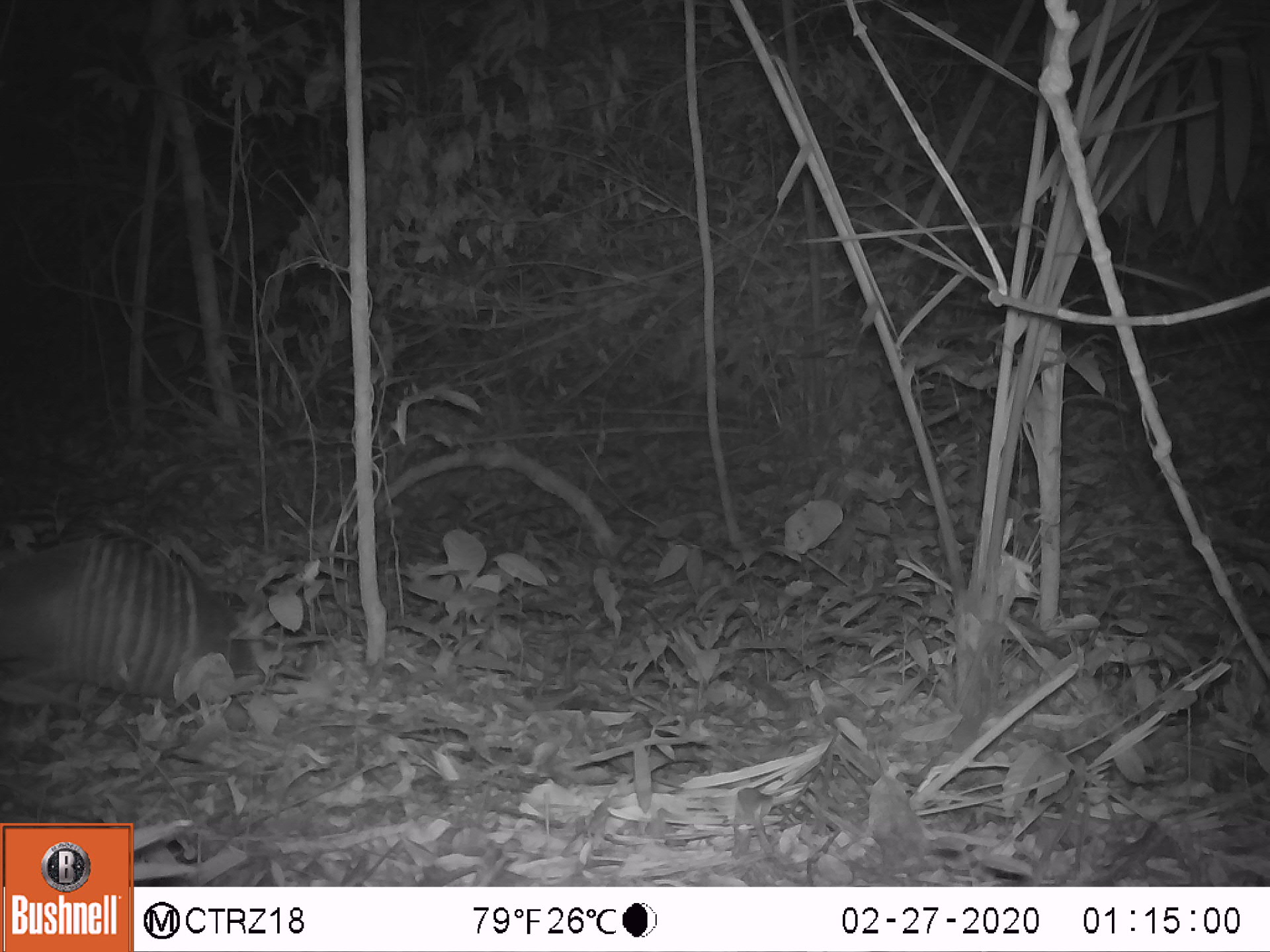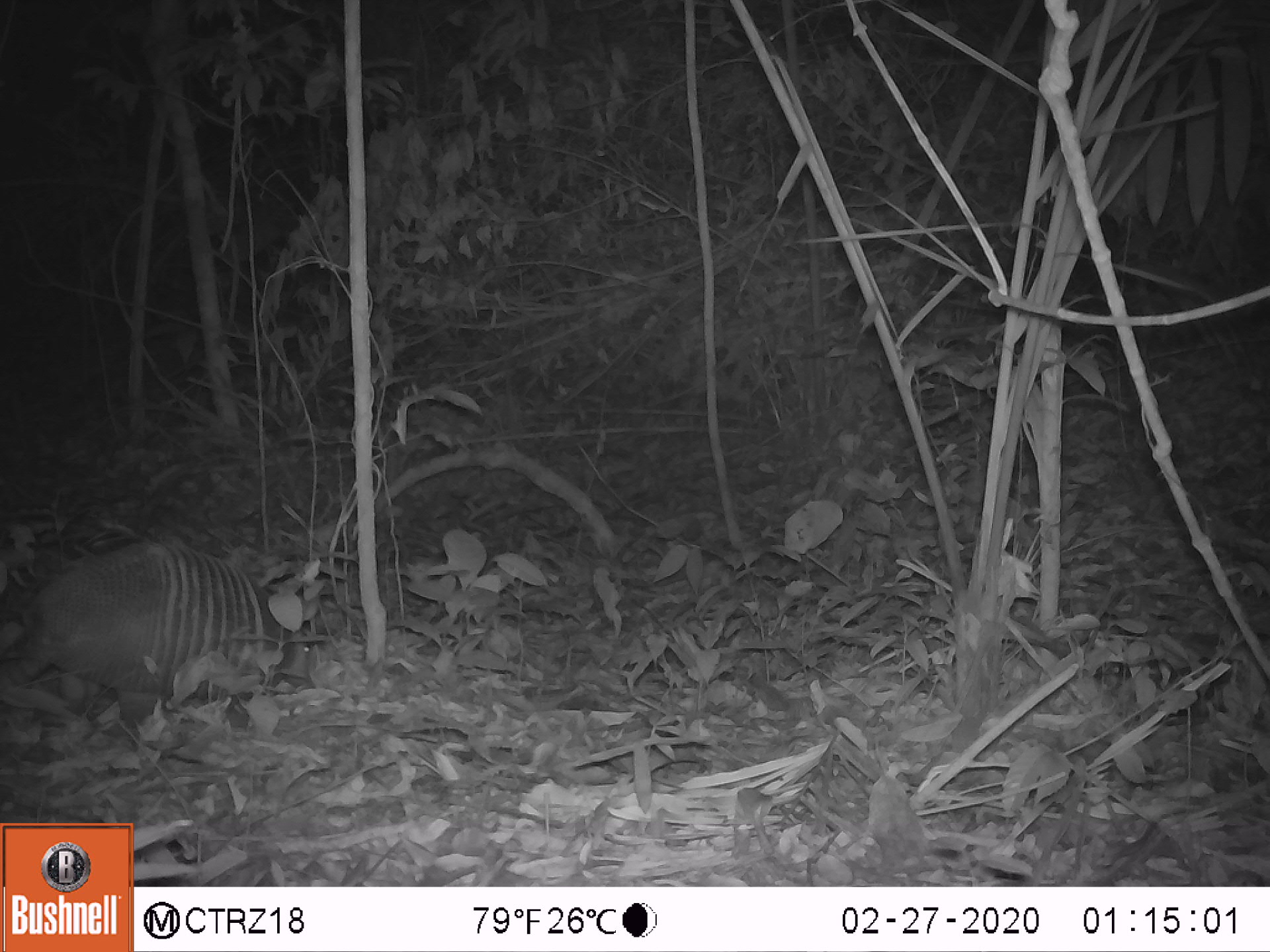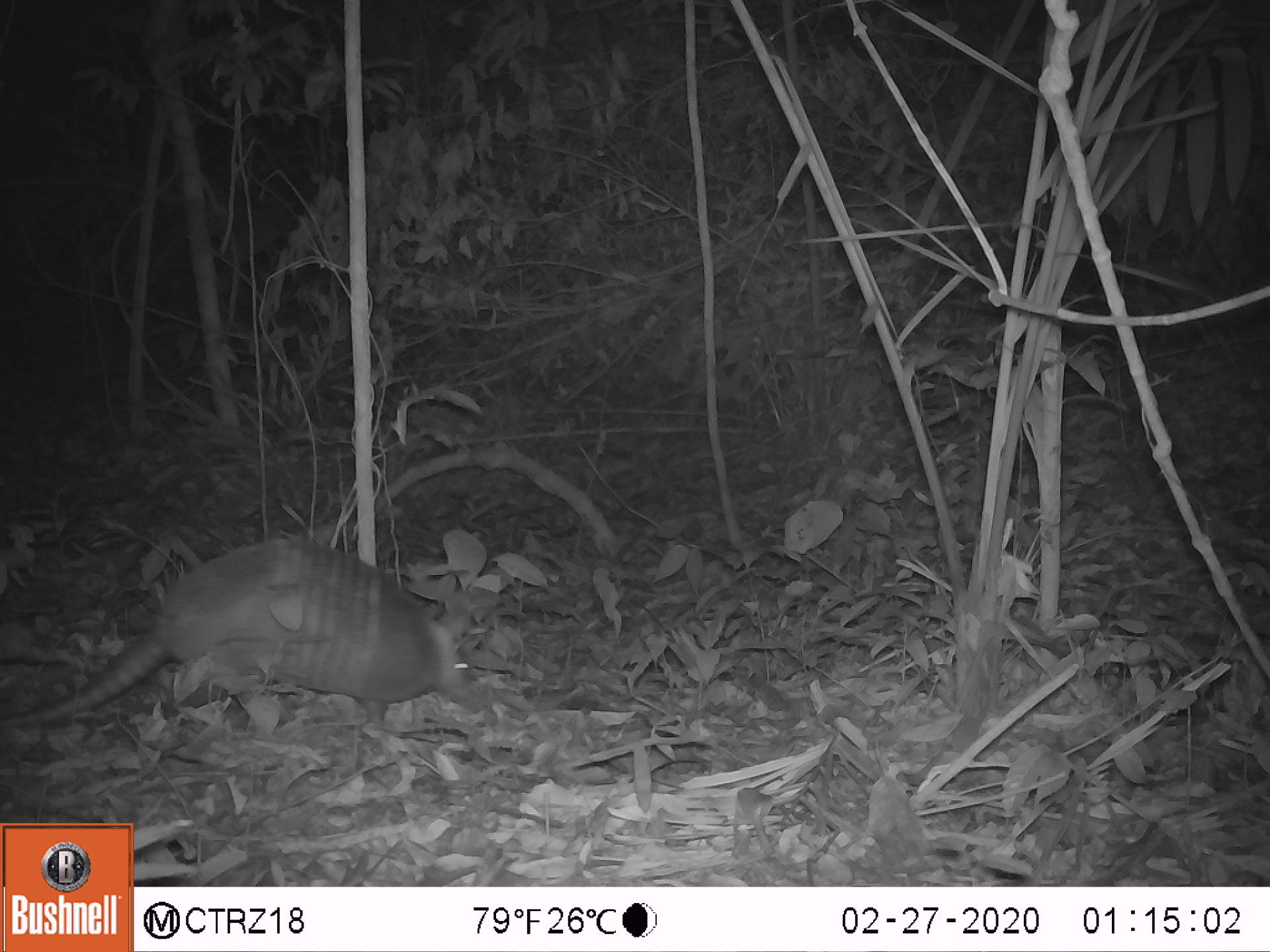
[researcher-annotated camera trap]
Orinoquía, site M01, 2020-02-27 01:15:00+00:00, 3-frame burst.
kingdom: Animalia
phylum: Chordata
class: Mammalia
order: Cingulata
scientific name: Cingulata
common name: armadillo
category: unknown armadillo